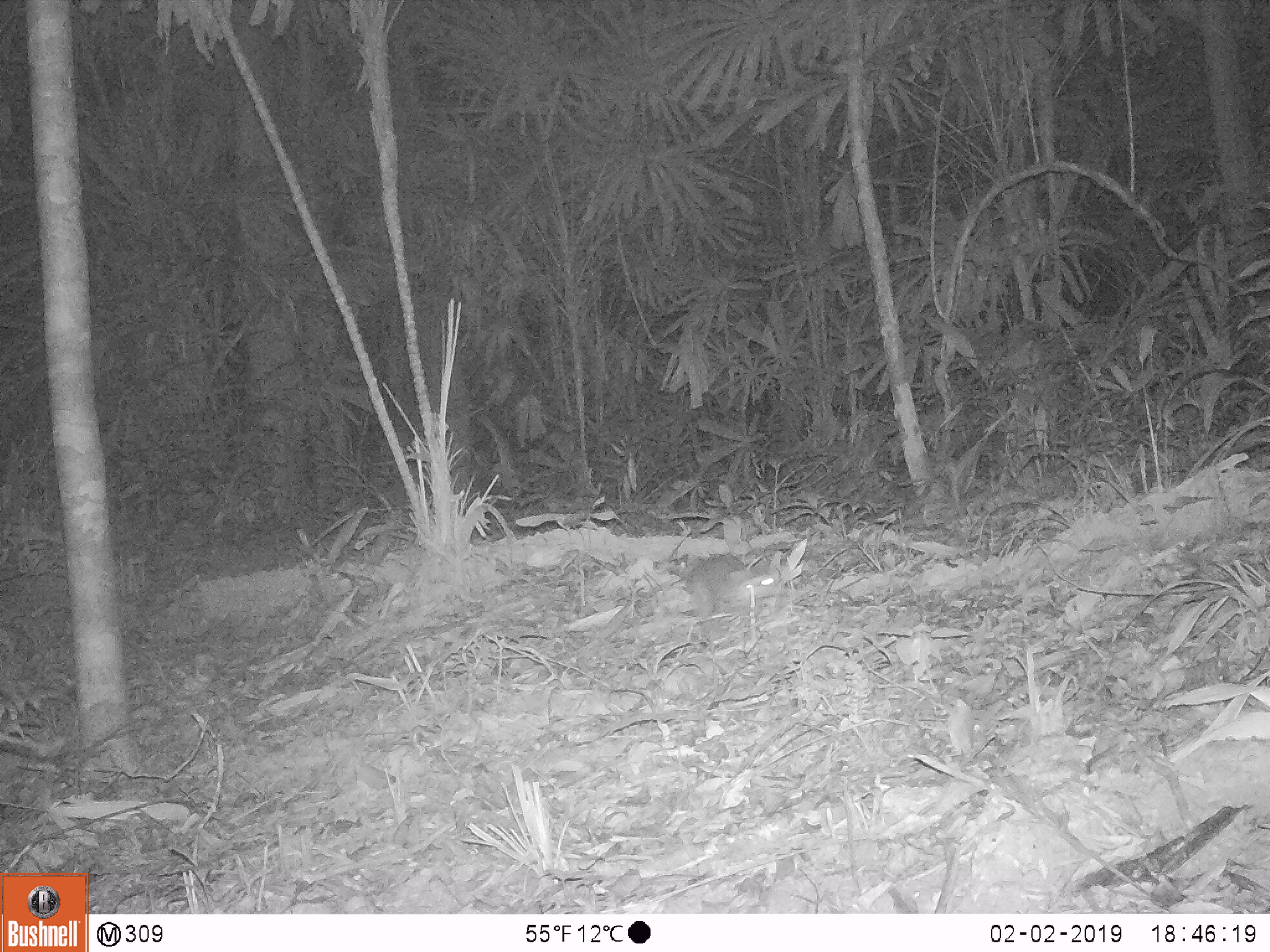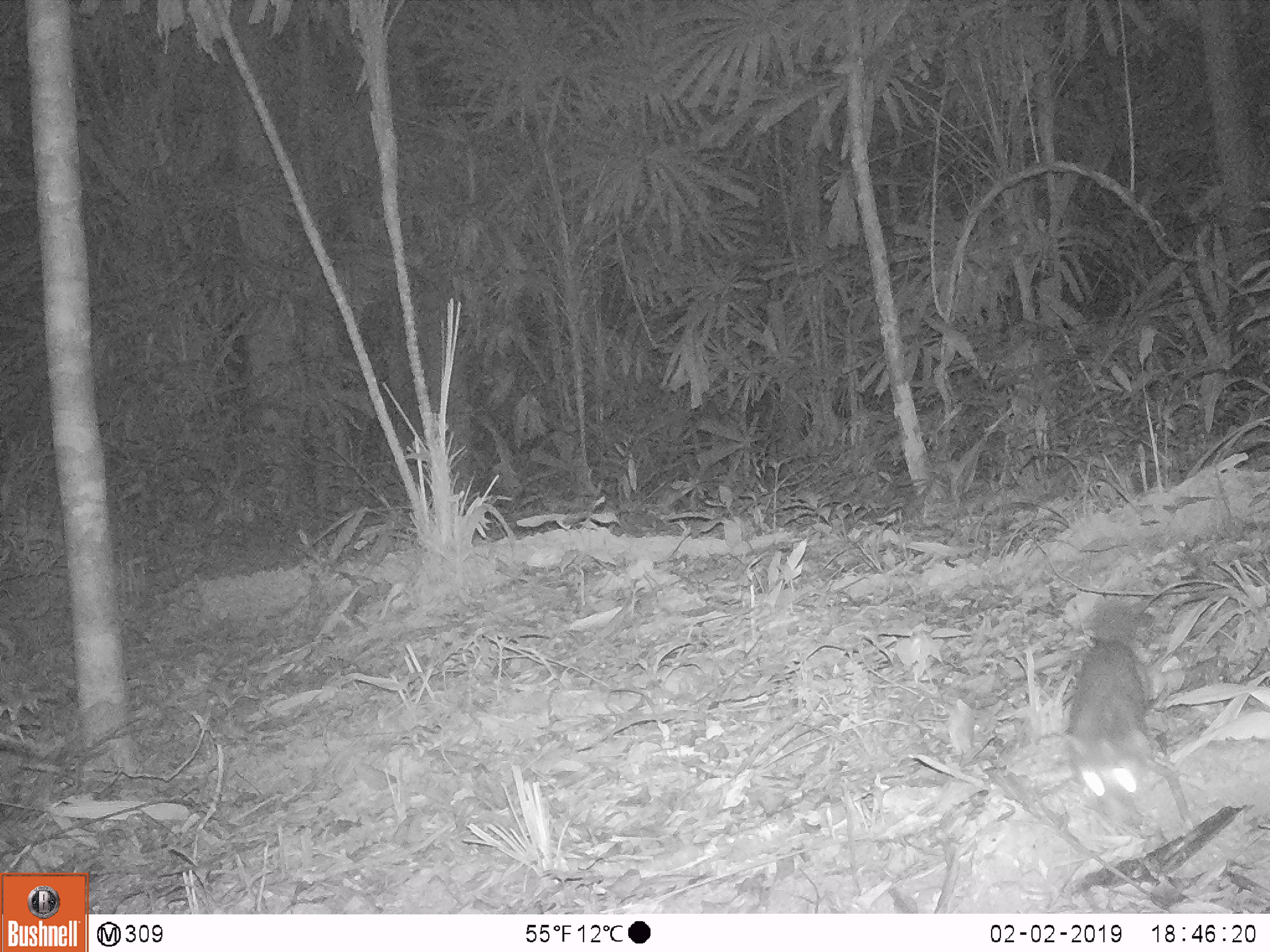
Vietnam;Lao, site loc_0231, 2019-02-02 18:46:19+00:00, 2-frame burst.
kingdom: Animalia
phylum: Chordata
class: Mammalia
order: Carnivora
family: Mustelidae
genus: Melogale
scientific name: Melogale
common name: ferret badger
Ferret badger (Melogale). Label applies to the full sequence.